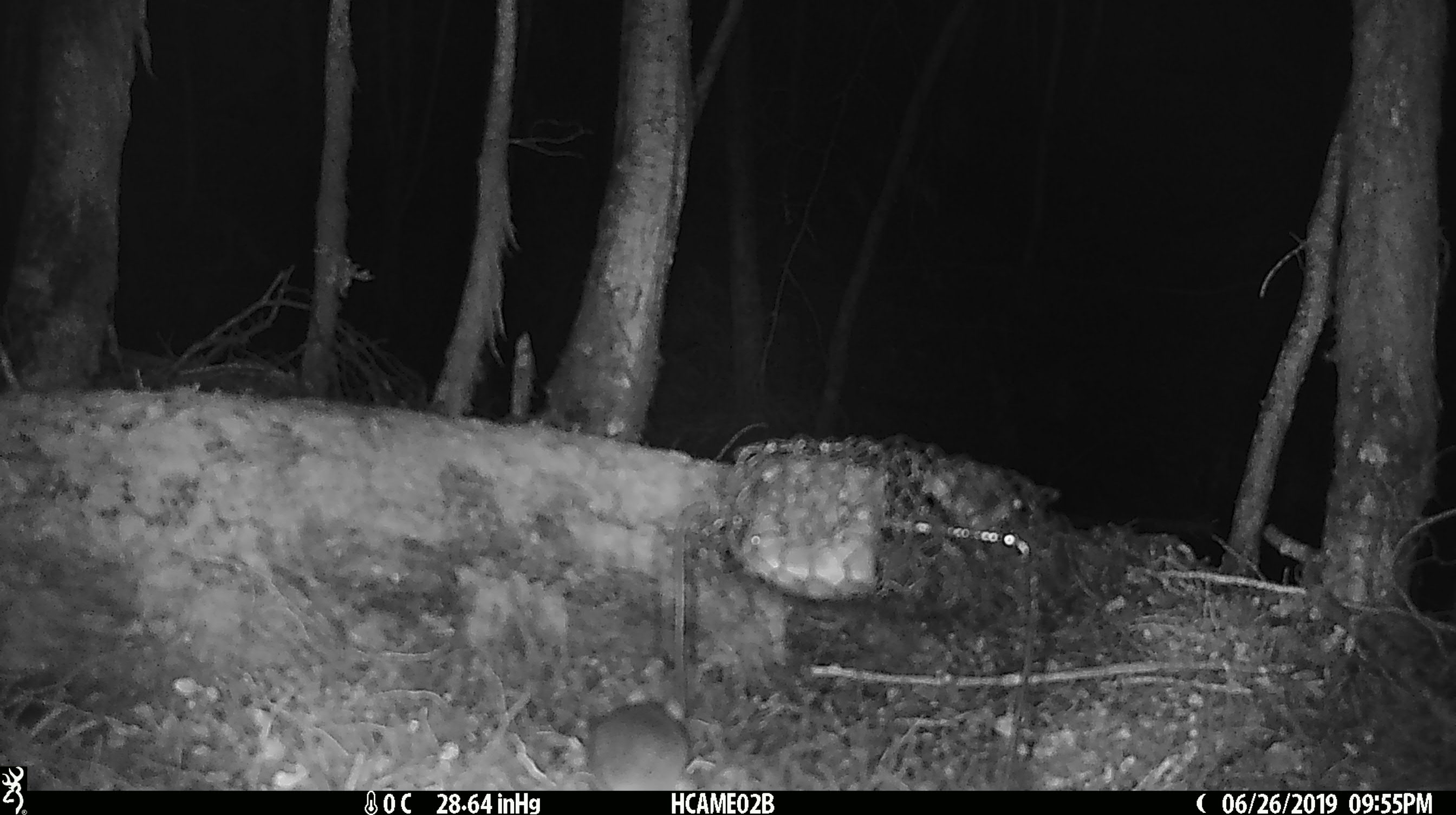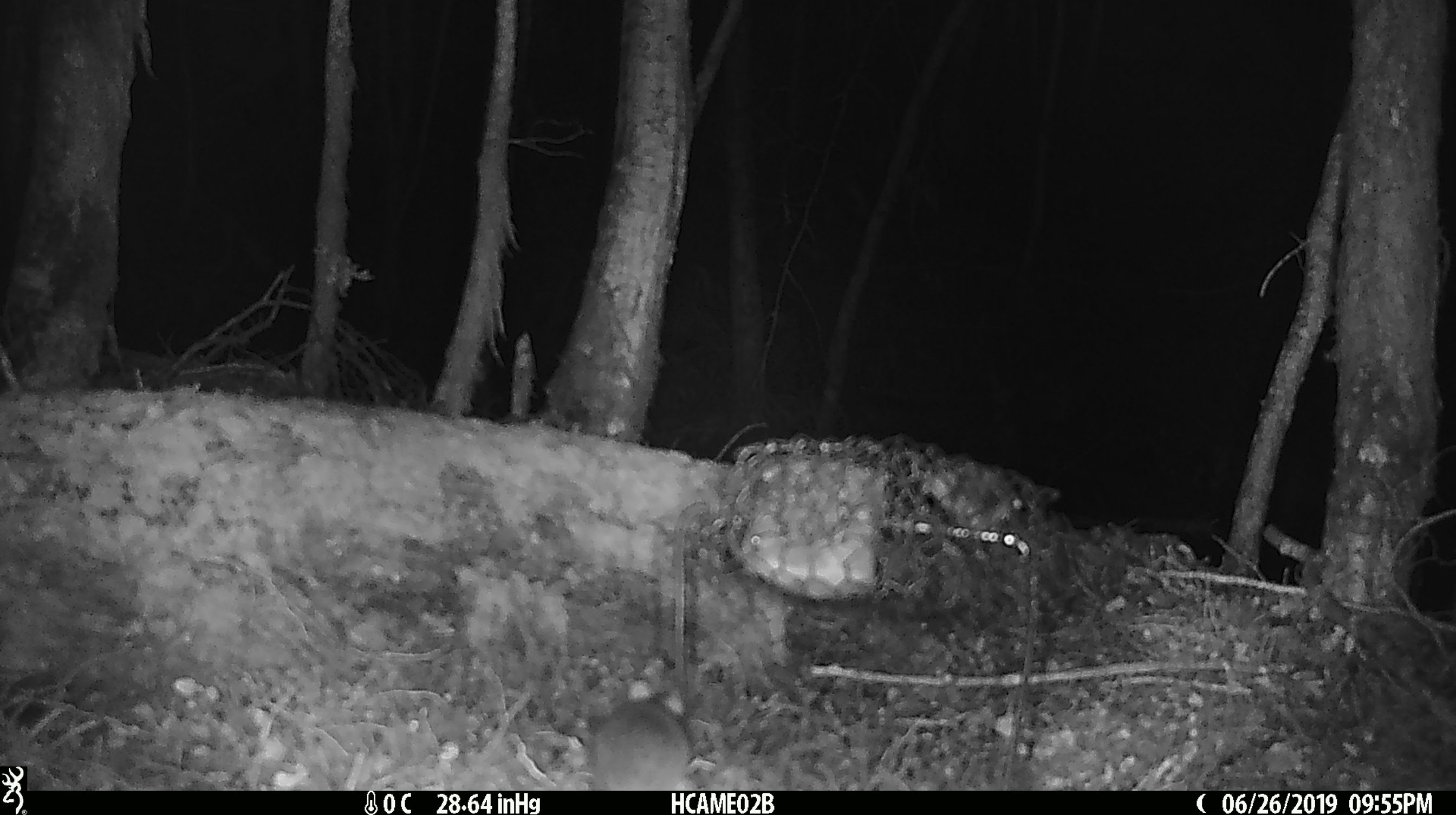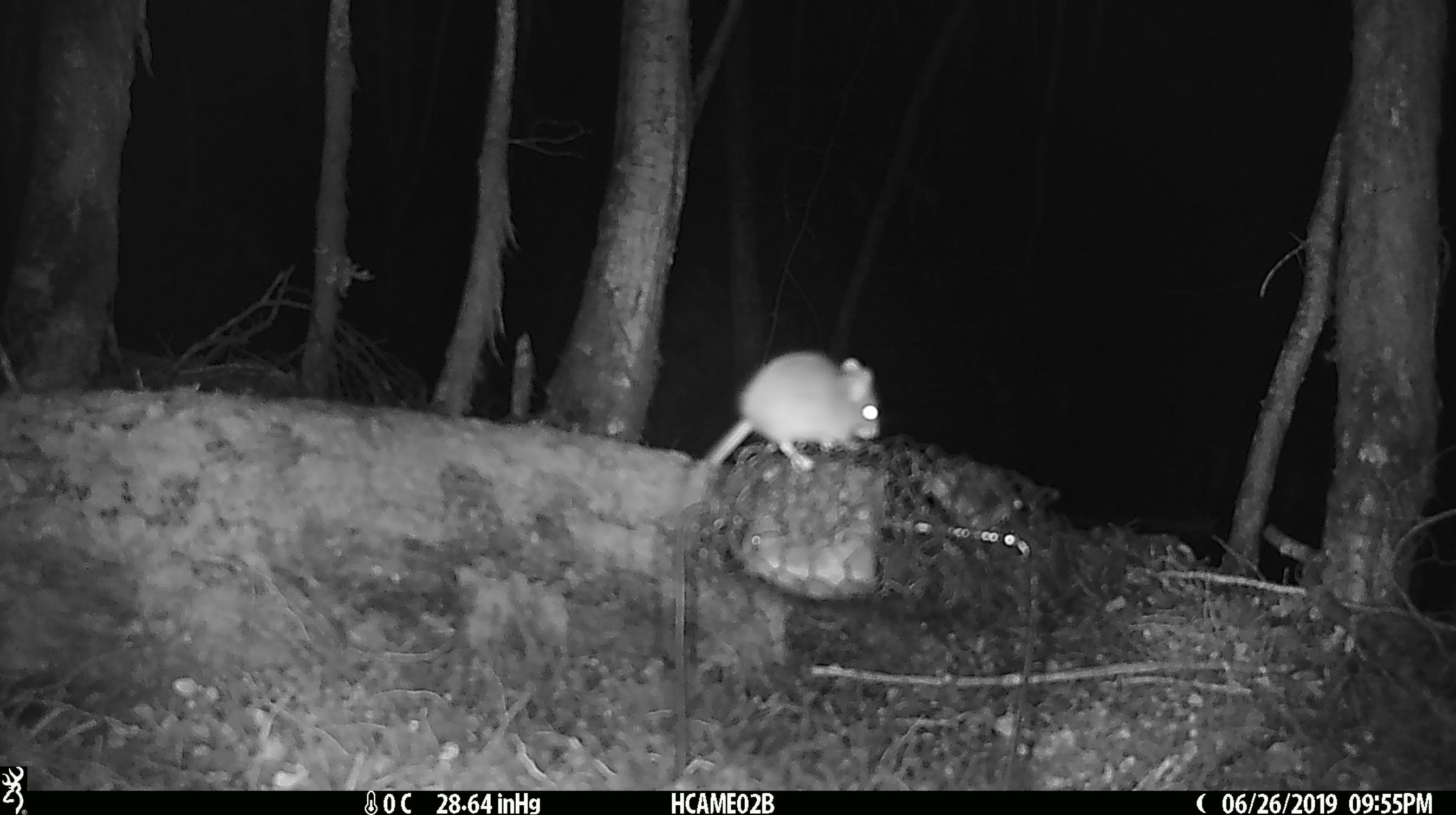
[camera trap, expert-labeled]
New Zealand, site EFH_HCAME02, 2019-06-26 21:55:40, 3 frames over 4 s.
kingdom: Animalia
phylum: Chordata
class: Mammalia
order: Rodentia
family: Muridae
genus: Mus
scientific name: Mus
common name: mouse